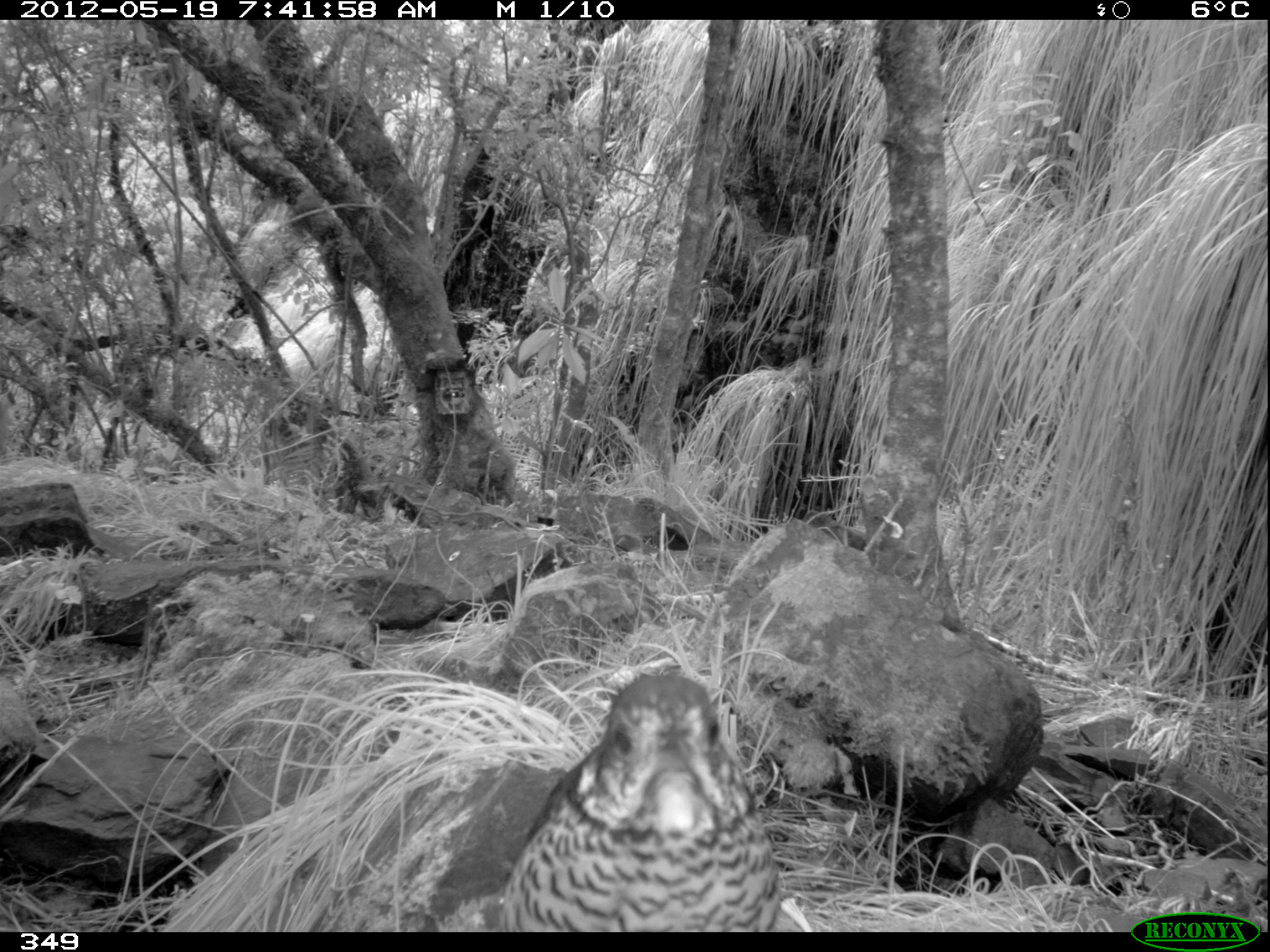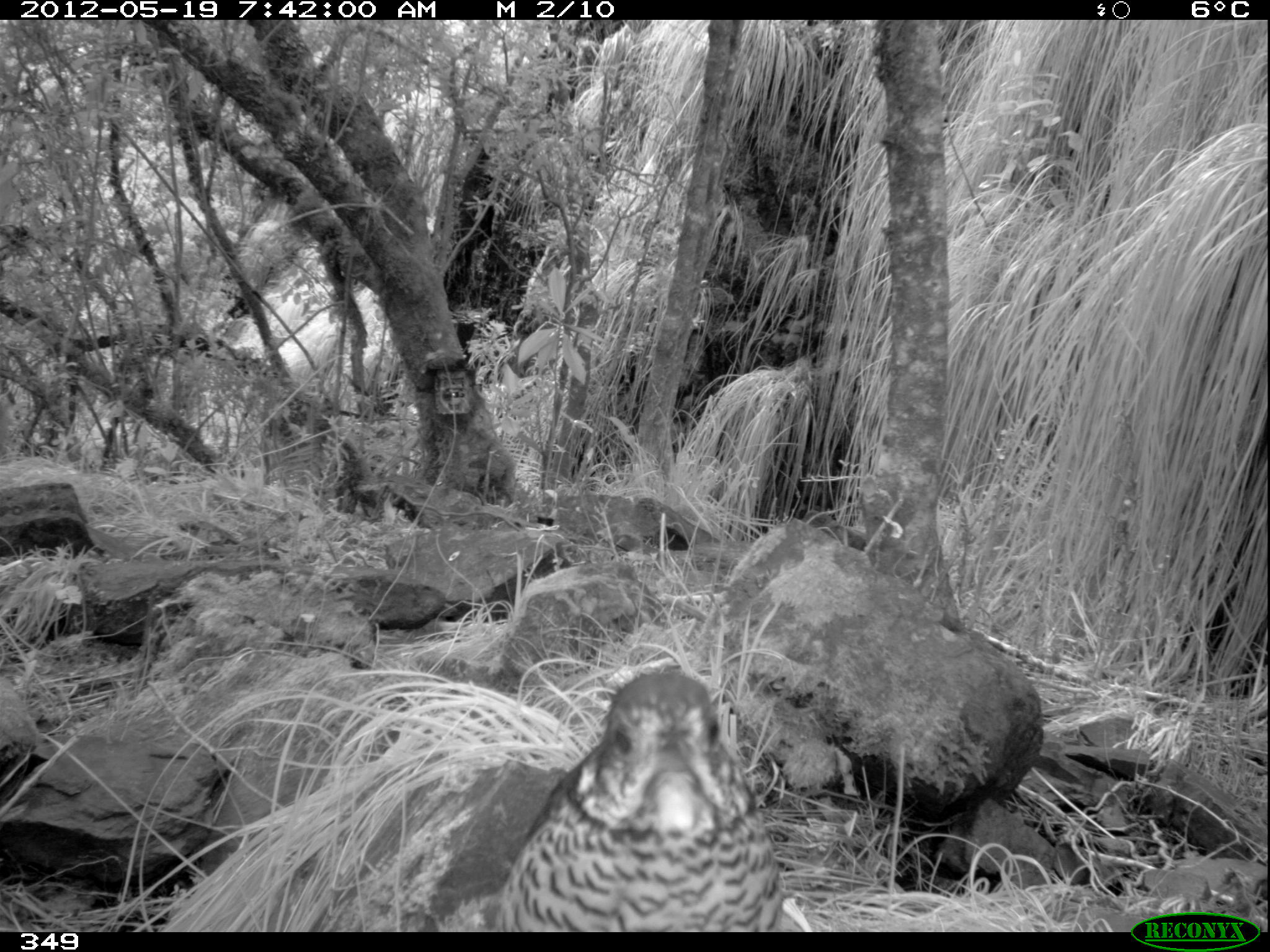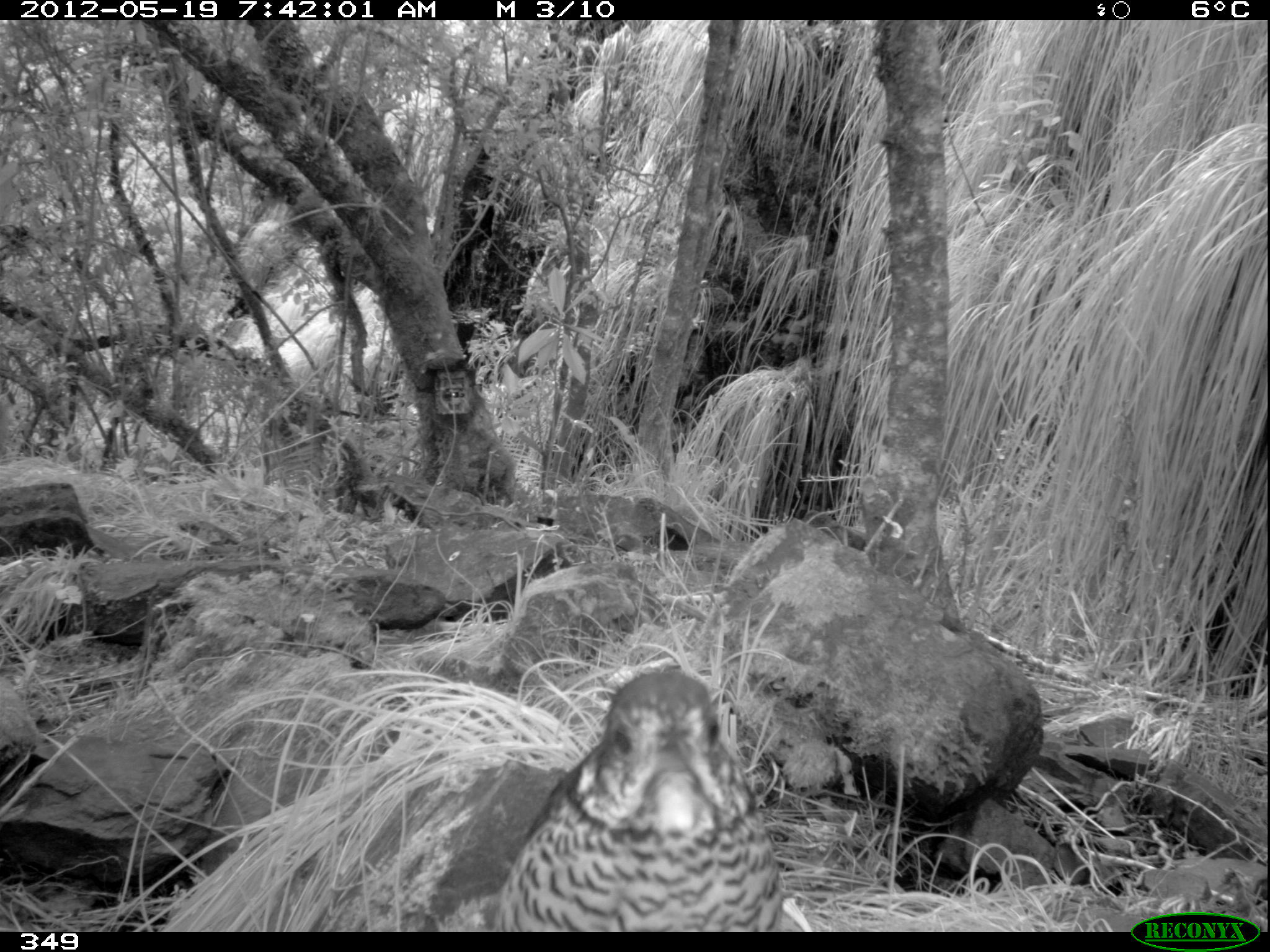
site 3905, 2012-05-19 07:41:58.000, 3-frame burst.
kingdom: Animalia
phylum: Chordata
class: Aves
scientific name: Aves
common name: bird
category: unknown bird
Unknown bird (bird) (Aves).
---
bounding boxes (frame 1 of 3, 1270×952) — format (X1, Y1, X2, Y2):
unknown bird: (505, 670, 782, 932)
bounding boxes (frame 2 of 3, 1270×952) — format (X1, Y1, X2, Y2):
unknown bird: (499, 665, 786, 932)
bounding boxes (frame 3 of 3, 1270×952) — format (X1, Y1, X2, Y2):
unknown bird: (493, 668, 784, 932)